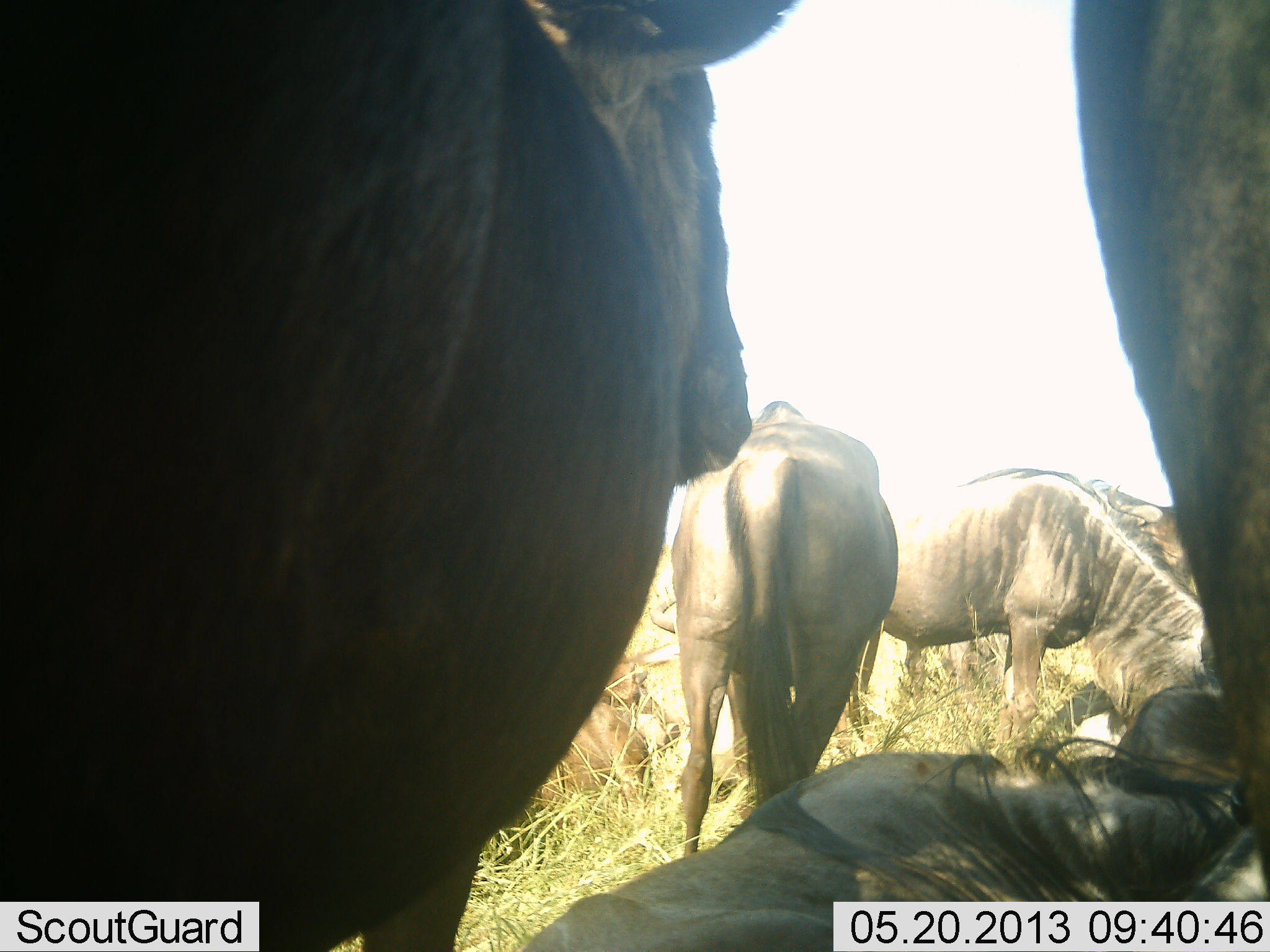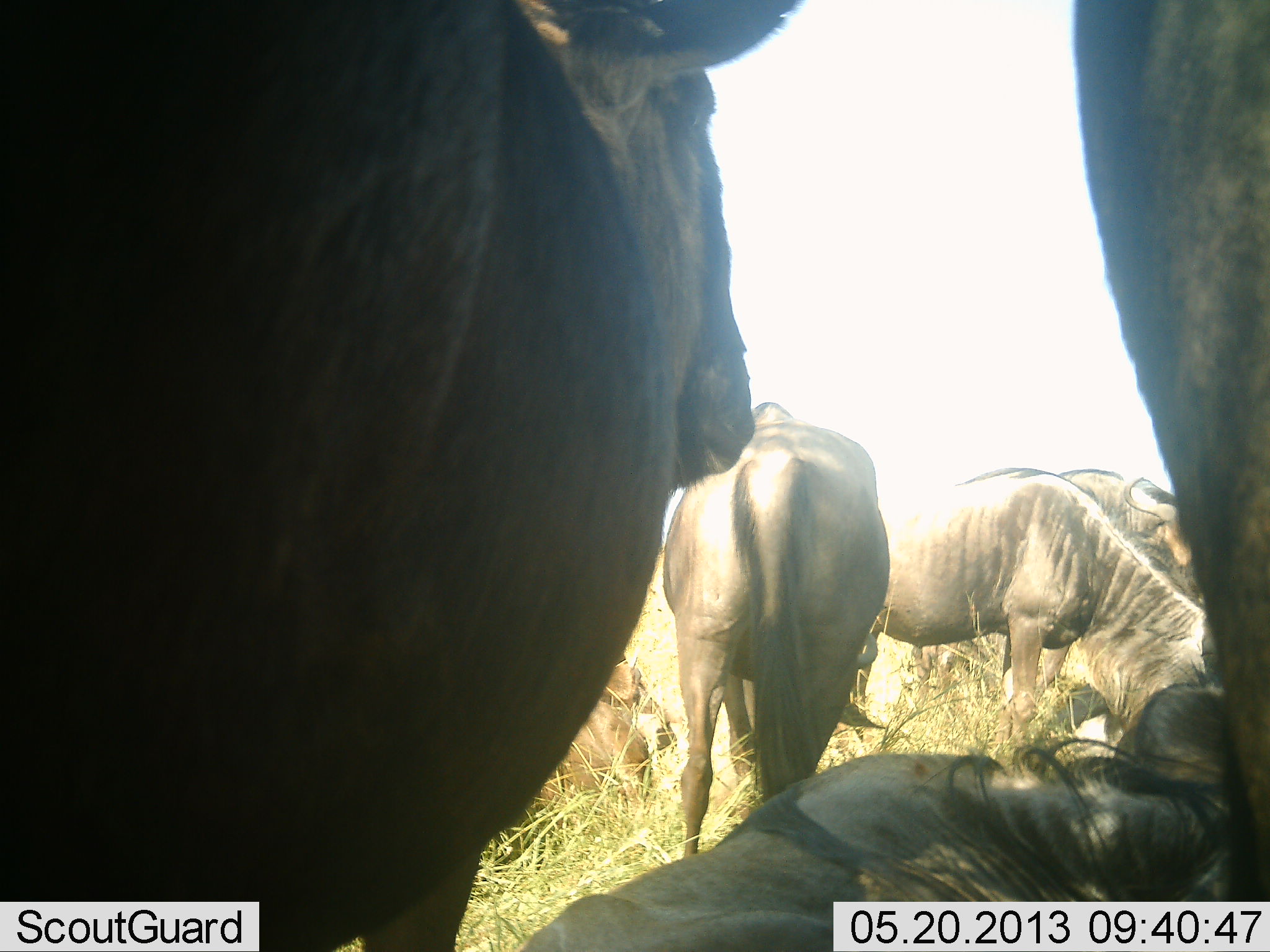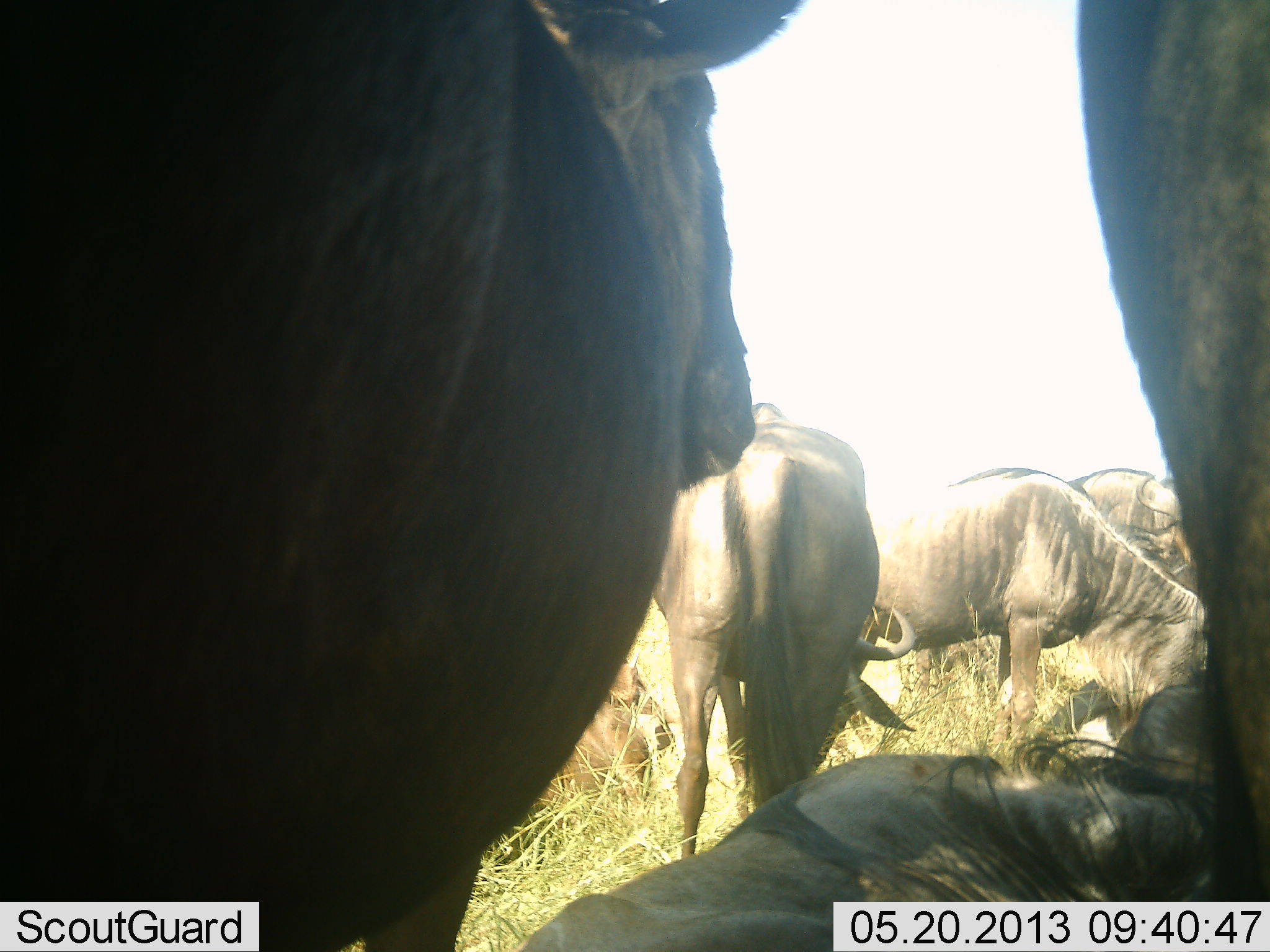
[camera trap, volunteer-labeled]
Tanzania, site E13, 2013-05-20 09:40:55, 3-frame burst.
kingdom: Animalia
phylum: Chordata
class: Mammalia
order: Artiodactyla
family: Bovidae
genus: Connochaetes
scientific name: Connochaetes taurinus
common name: blue wildebeest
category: wildebeest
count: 7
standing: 80%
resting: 90%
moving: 0%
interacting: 0%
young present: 0%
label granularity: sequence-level